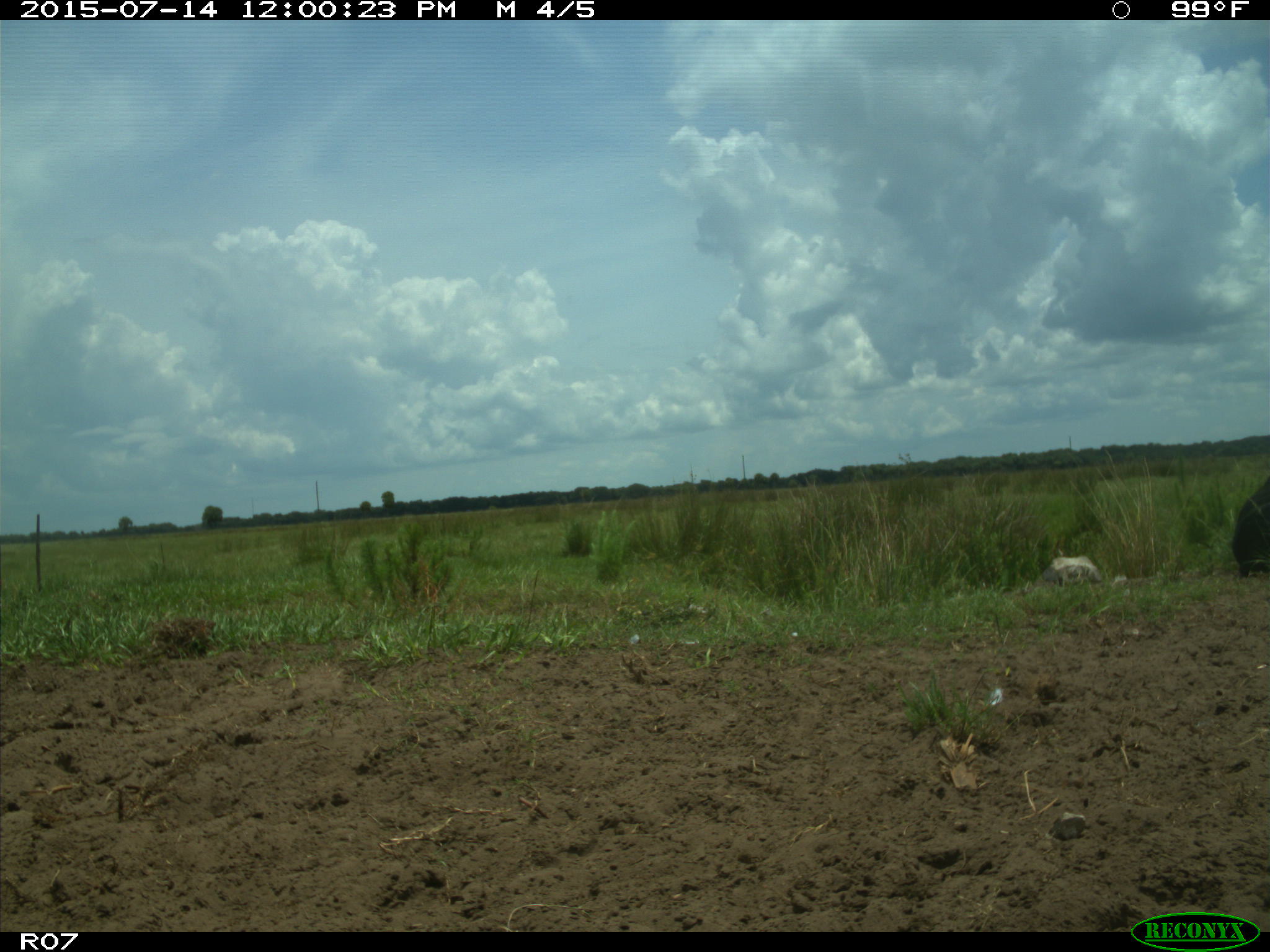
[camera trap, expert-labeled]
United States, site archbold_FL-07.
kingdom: Animalia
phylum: Chordata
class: Mammalia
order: Artiodactyla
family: Bovidae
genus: Bos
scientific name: Bos taurus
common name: domestic cow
Bos taurus (domestic cow).